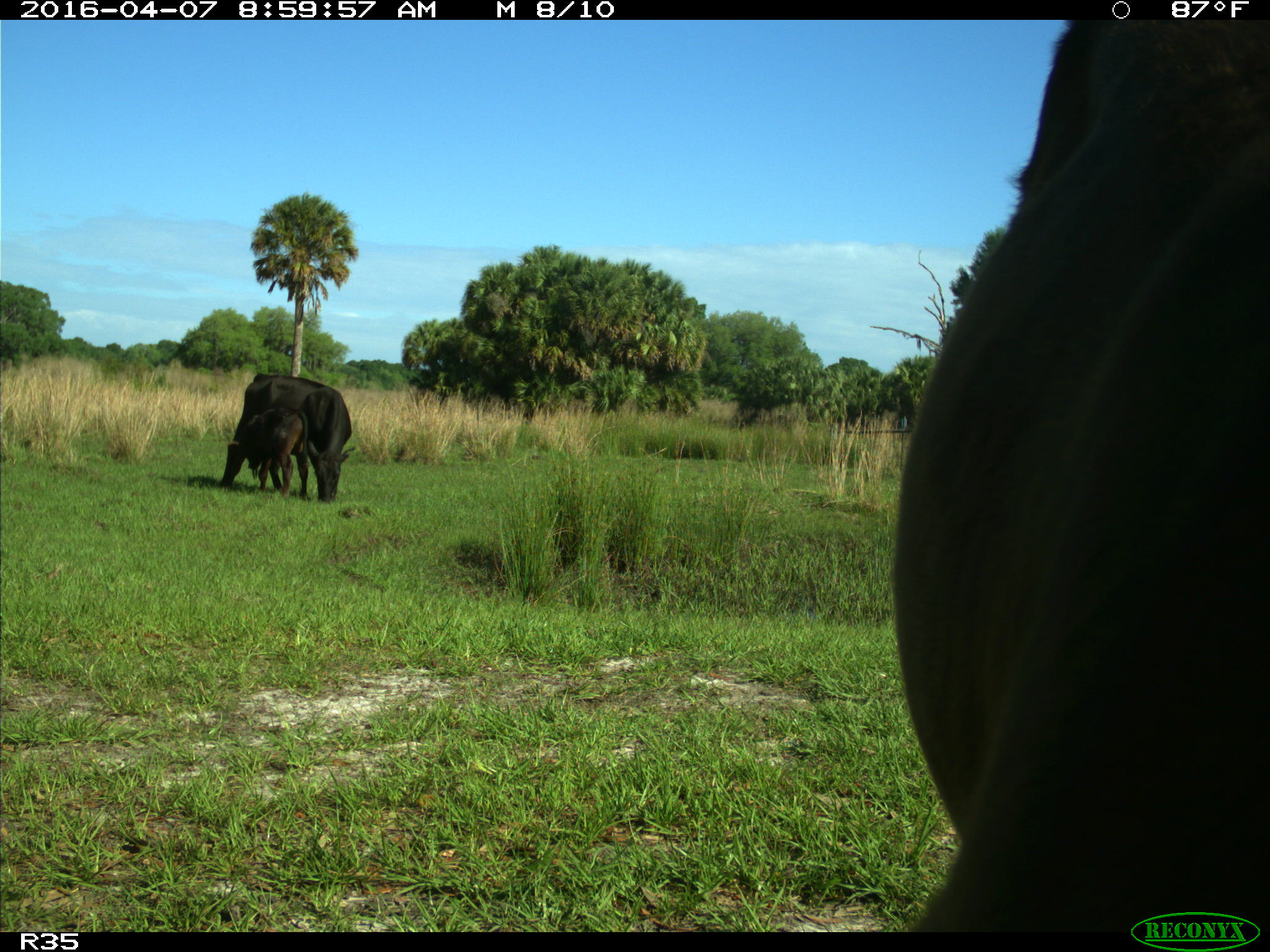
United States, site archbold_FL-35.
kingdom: Animalia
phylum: Chordata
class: Mammalia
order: Artiodactyla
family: Bovidae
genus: Bos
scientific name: Bos taurus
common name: domestic cow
Bos taurus (domestic cow).